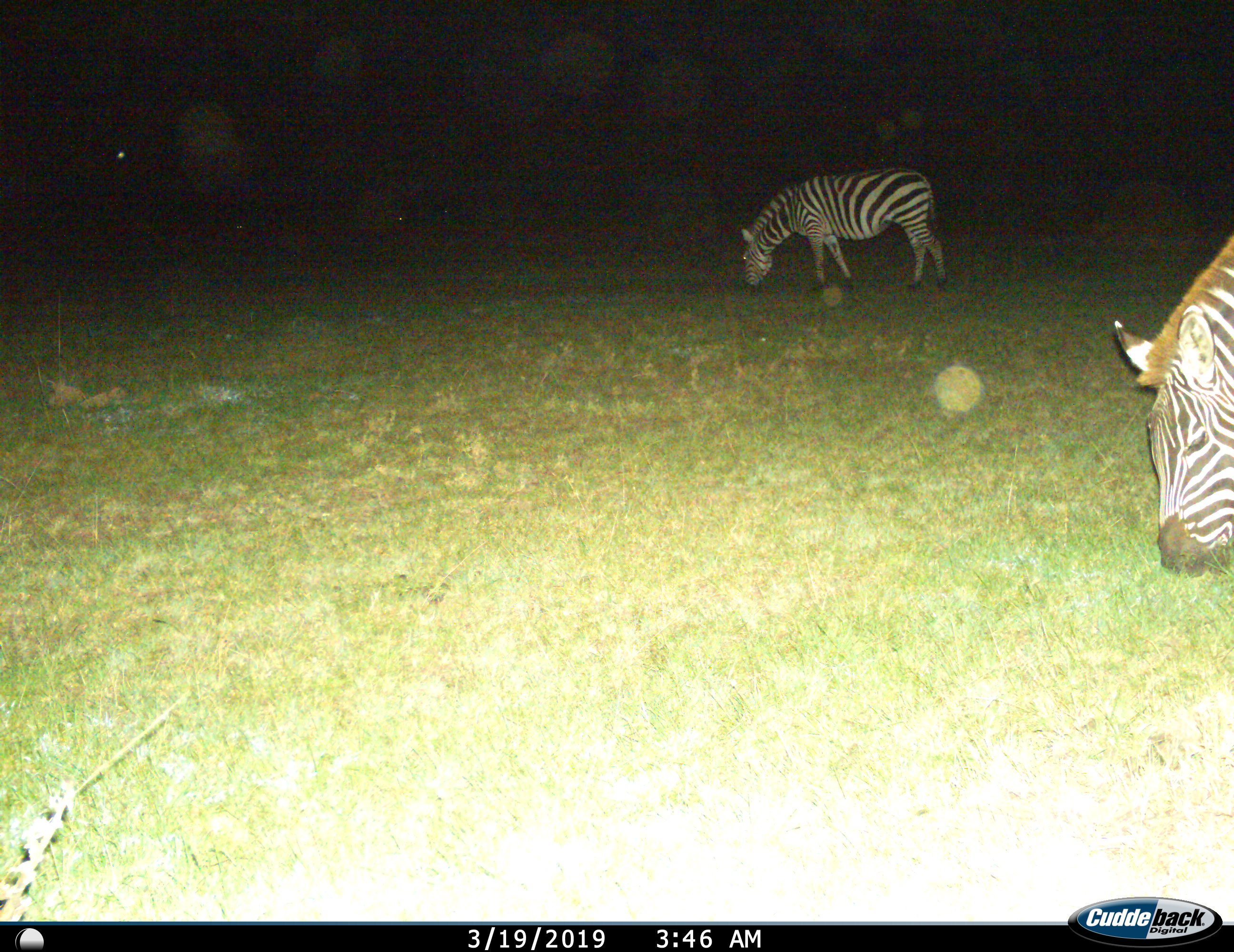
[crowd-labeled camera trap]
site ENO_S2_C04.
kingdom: Animalia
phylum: Chordata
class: Mammalia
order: Perissodactyla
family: Equidae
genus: Equus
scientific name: Equus quagga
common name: plains zebra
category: zebraplains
Zebraplains (plains zebra) (Equus quagga), count 2. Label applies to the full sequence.